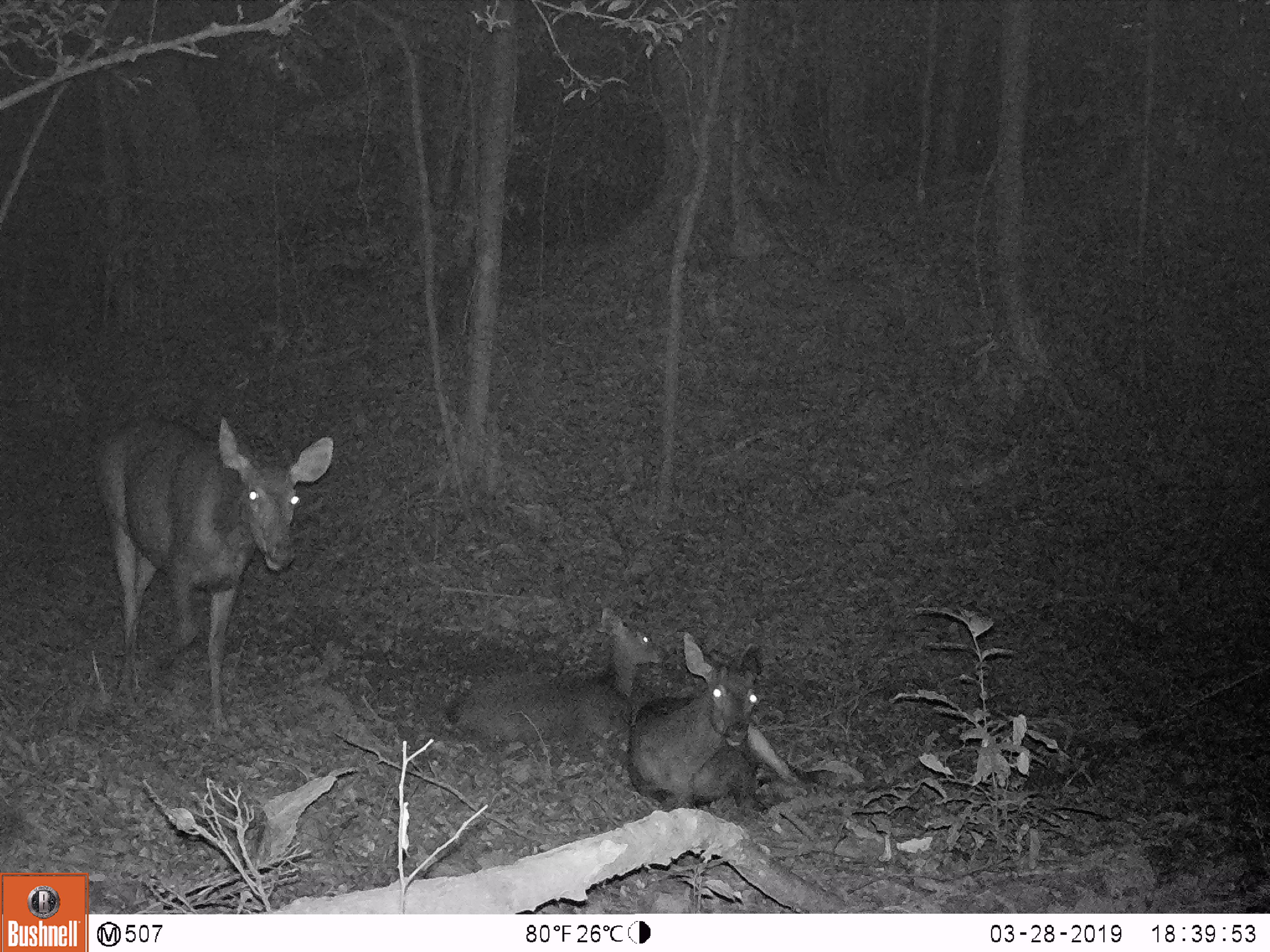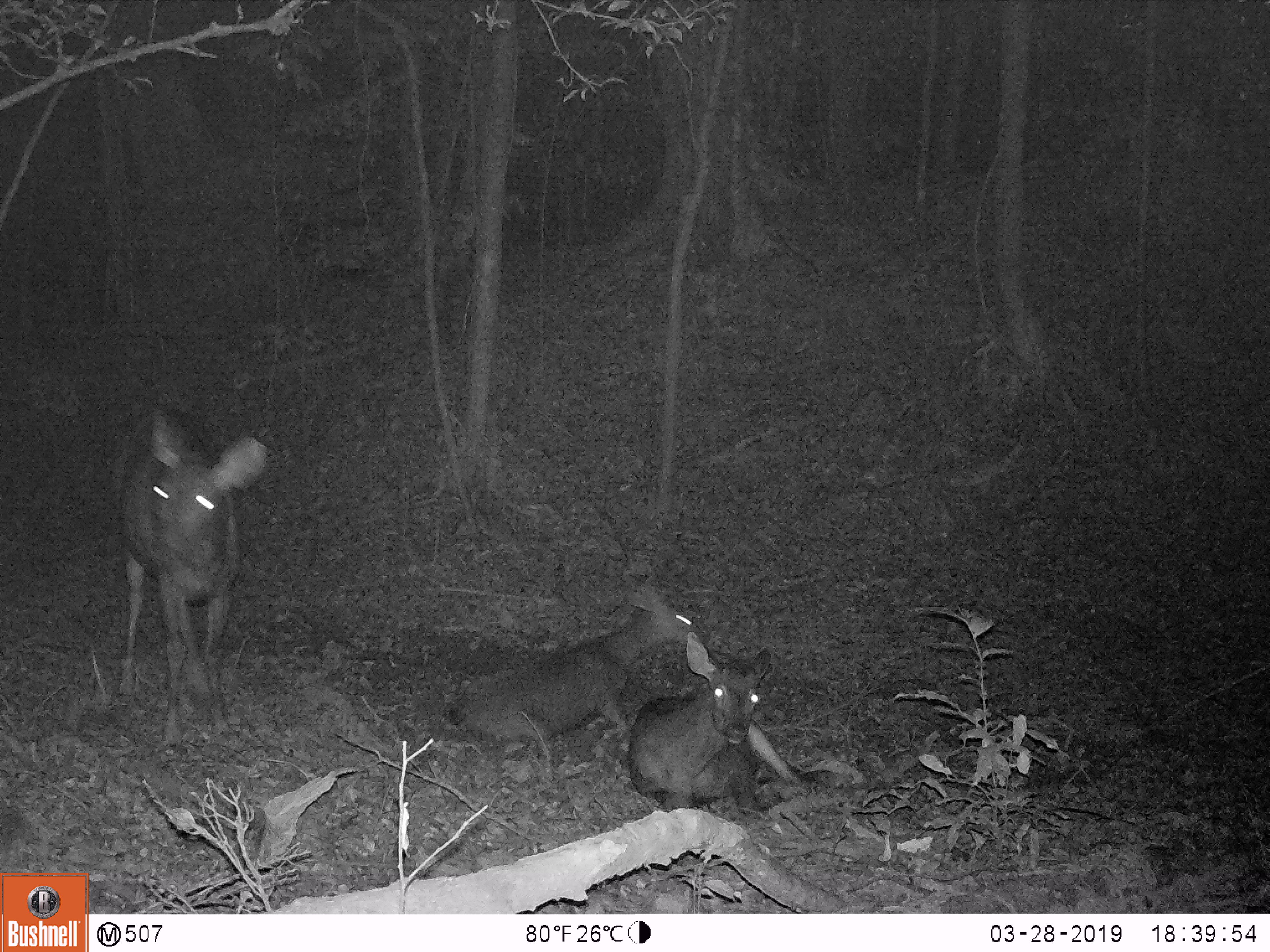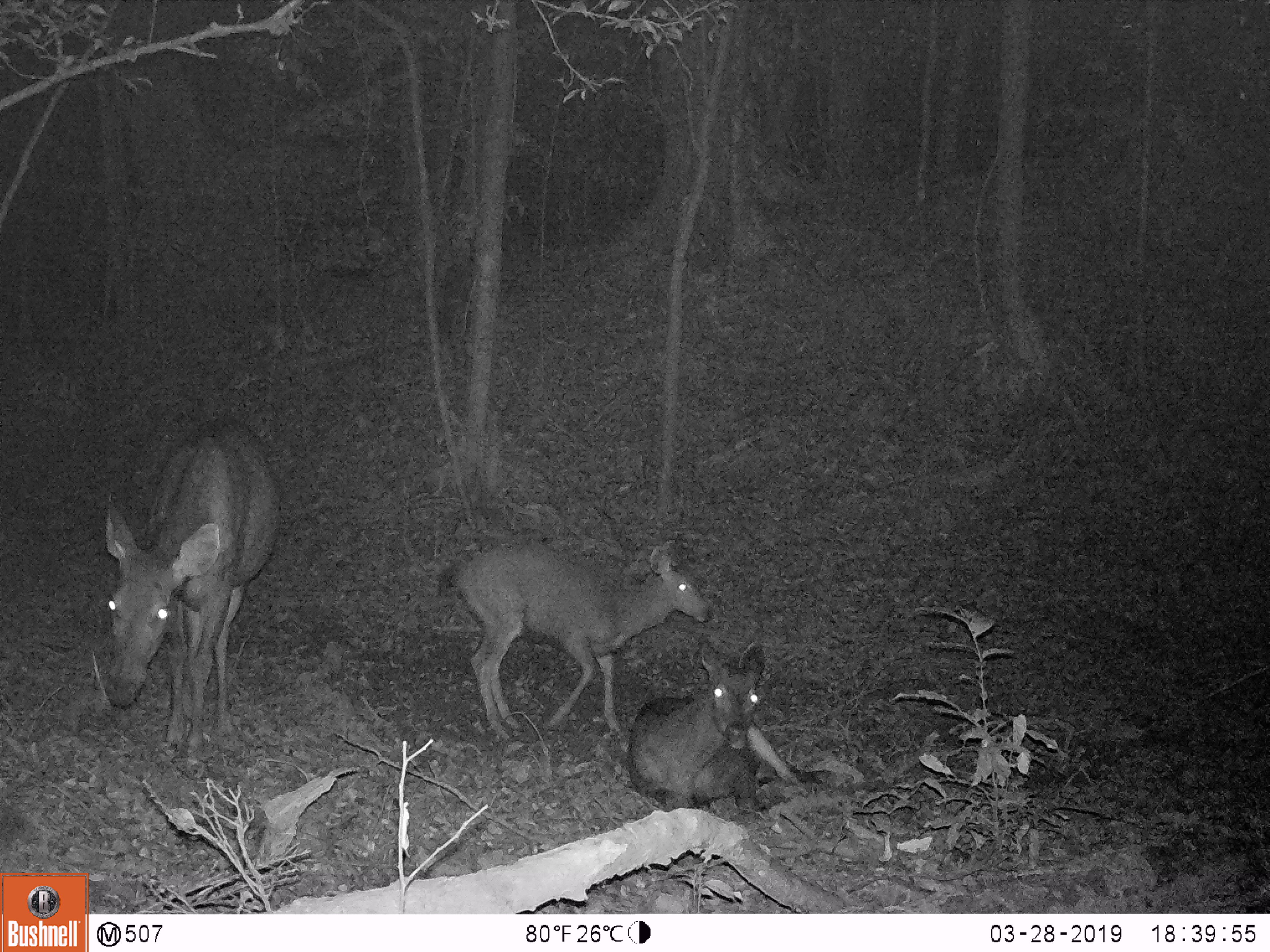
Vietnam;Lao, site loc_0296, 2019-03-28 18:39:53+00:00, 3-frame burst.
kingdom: Animalia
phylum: Chordata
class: Mammalia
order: Artiodactyla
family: Cervidae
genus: Rusa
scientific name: Rusa unicolor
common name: sambar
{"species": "sambar (Rusa unicolor)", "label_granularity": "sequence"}